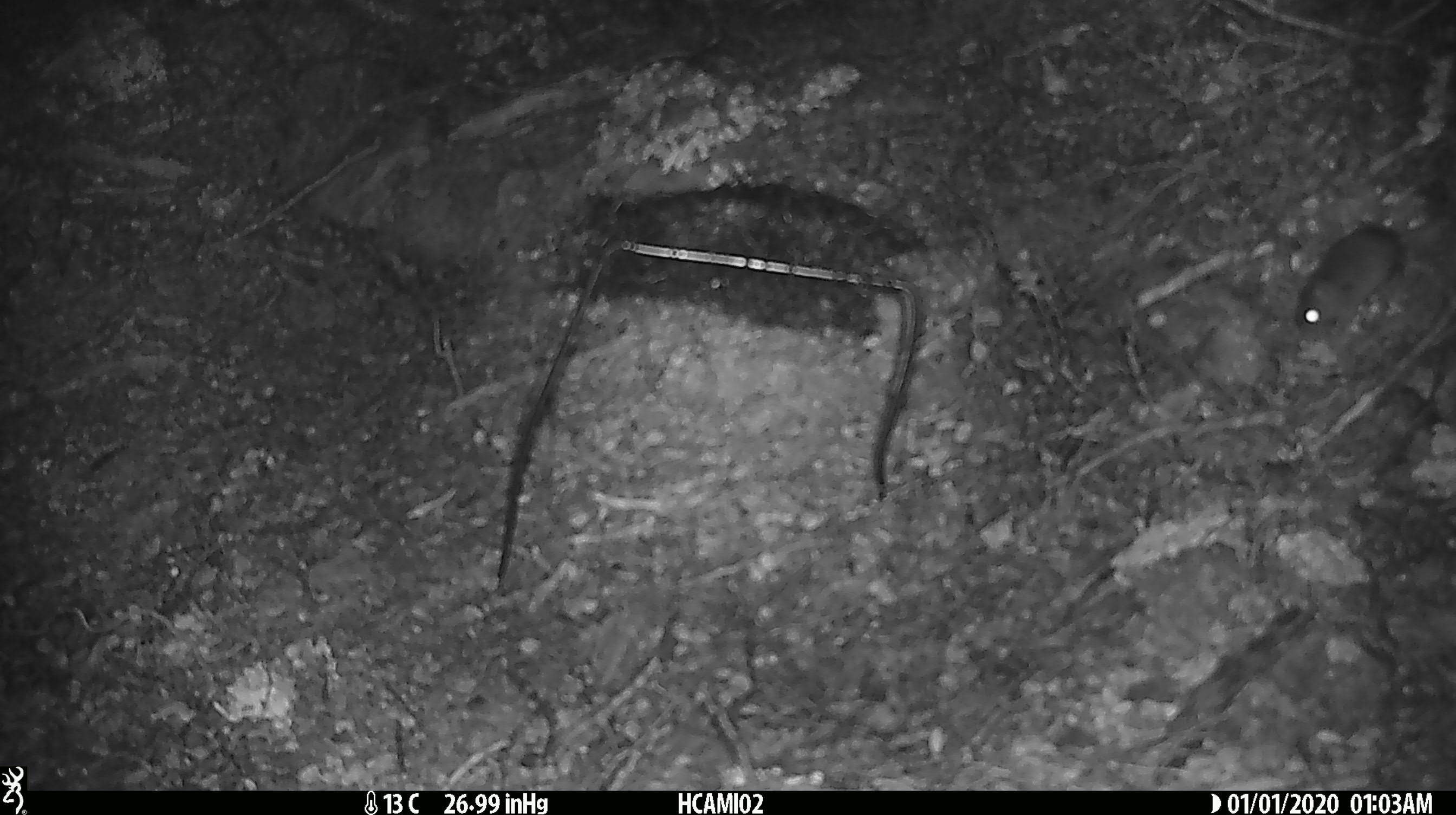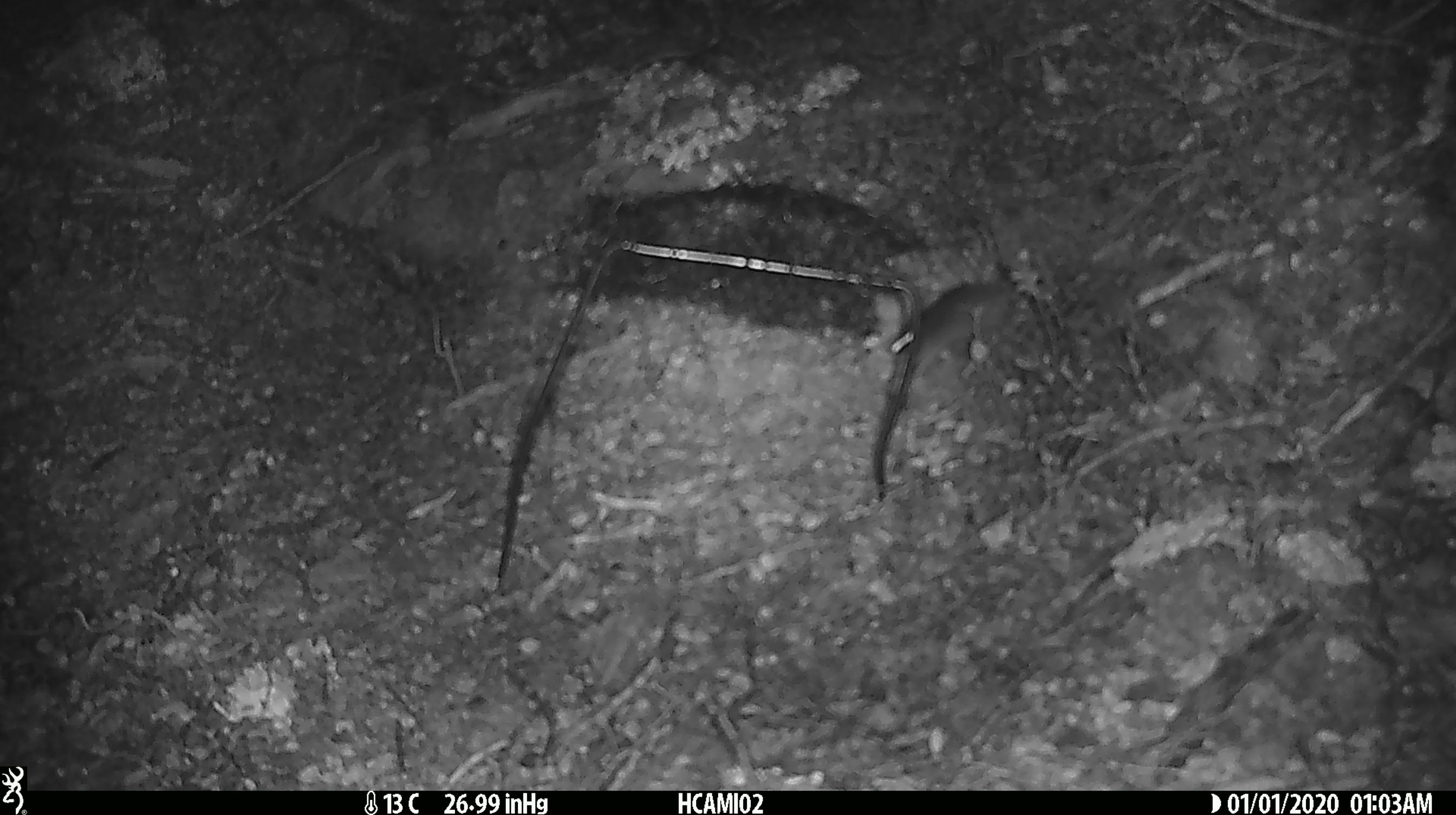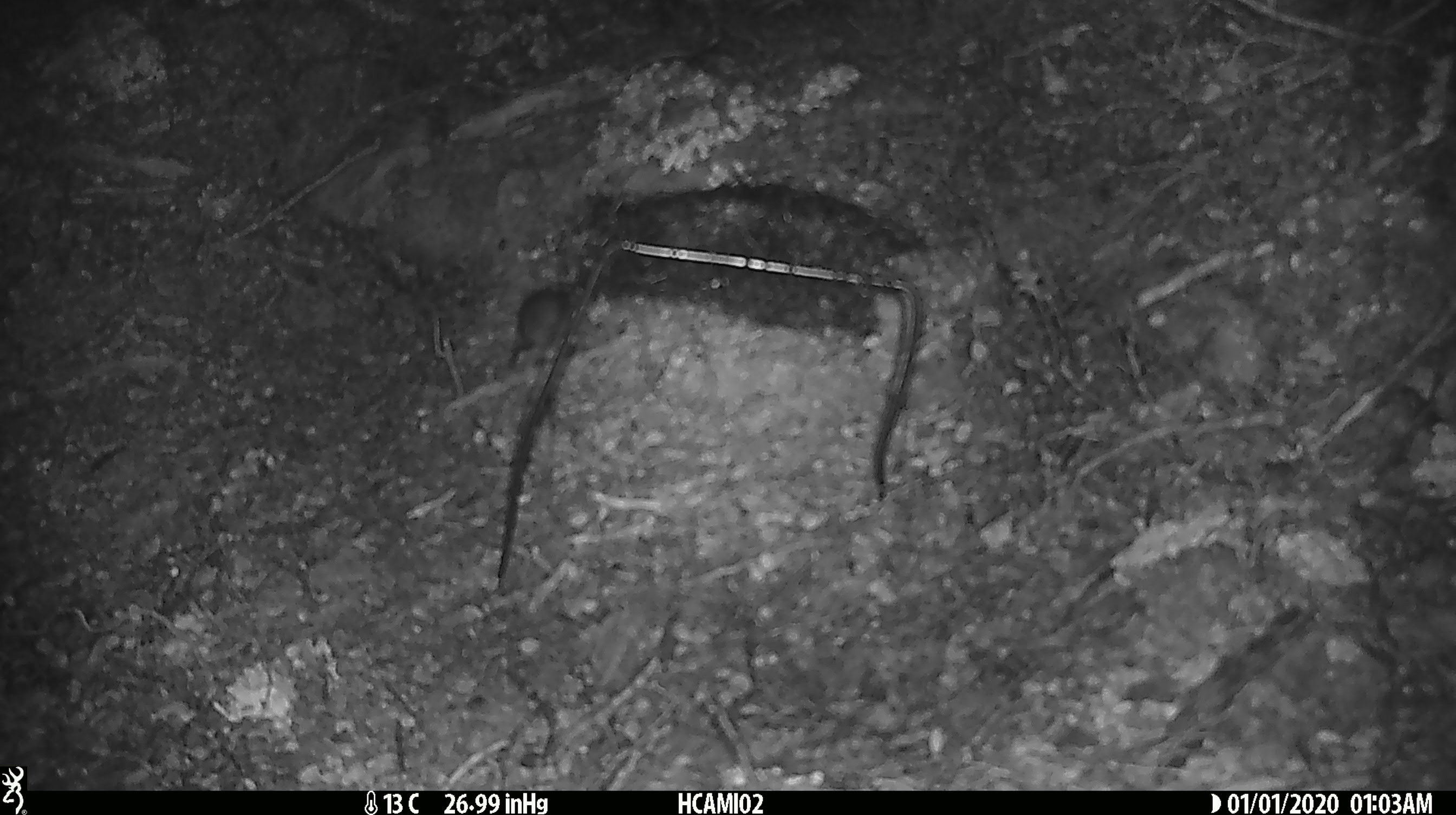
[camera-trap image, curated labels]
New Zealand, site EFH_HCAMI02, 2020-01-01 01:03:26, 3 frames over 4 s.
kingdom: Animalia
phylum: Chordata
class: Mammalia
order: Rodentia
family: Muridae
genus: Mus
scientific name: Mus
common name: mouse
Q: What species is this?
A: Mouse (Mus).